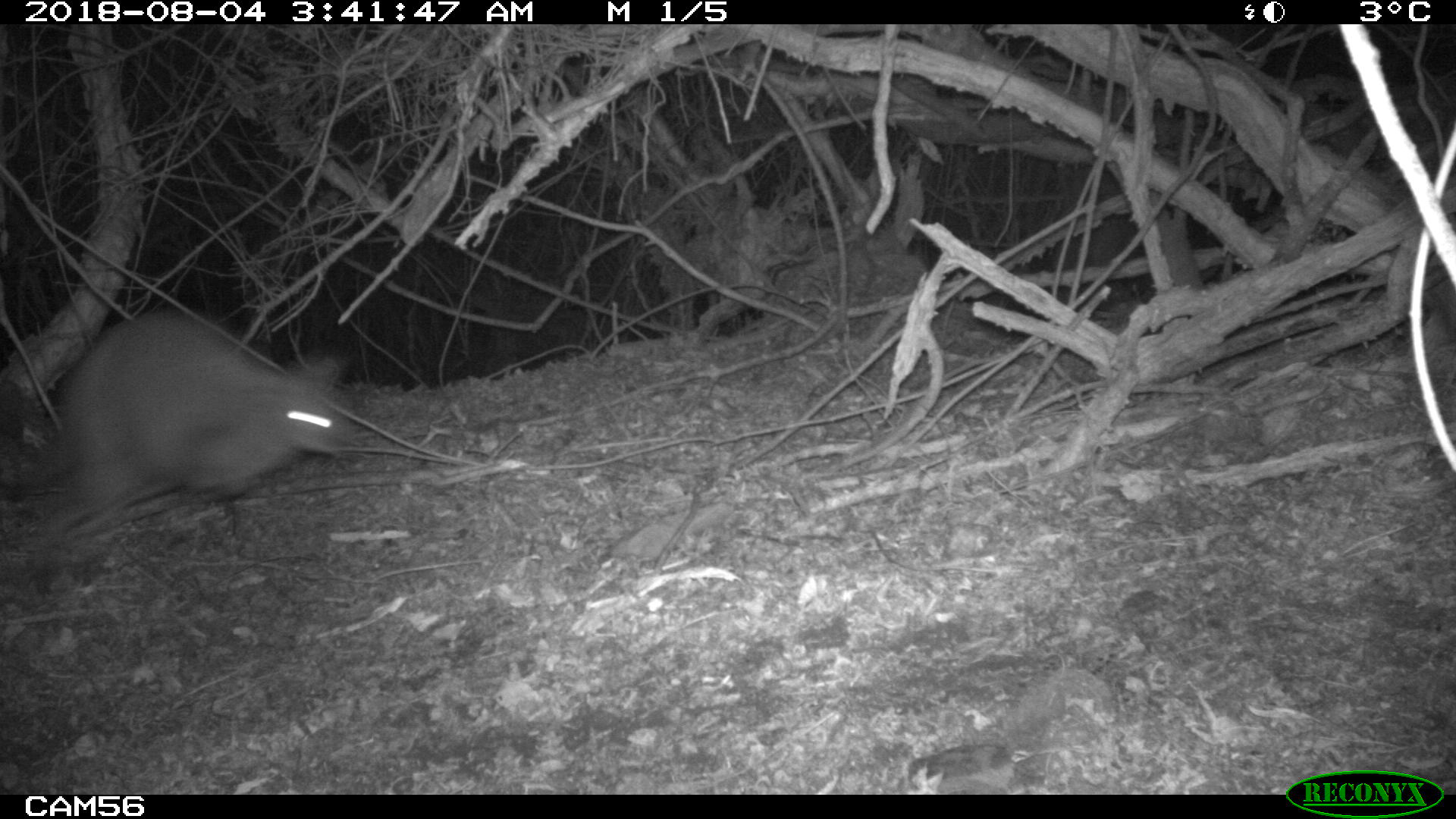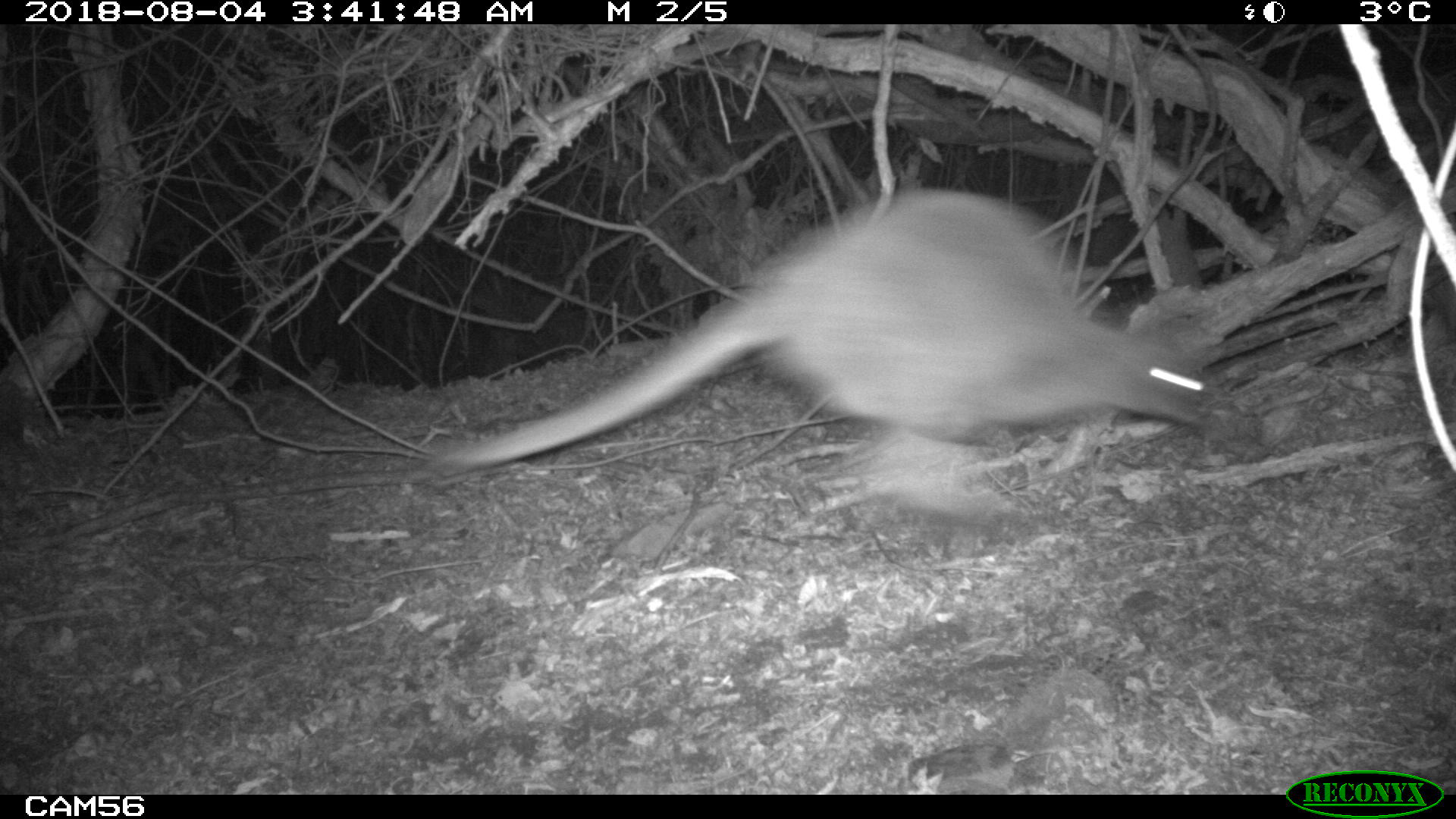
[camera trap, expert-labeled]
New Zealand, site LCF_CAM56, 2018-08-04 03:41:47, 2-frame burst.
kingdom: Animalia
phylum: Chordata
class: Mammalia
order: Diprotodontia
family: Macropodidae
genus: Notamacropus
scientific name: Notamacropus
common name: wallaby